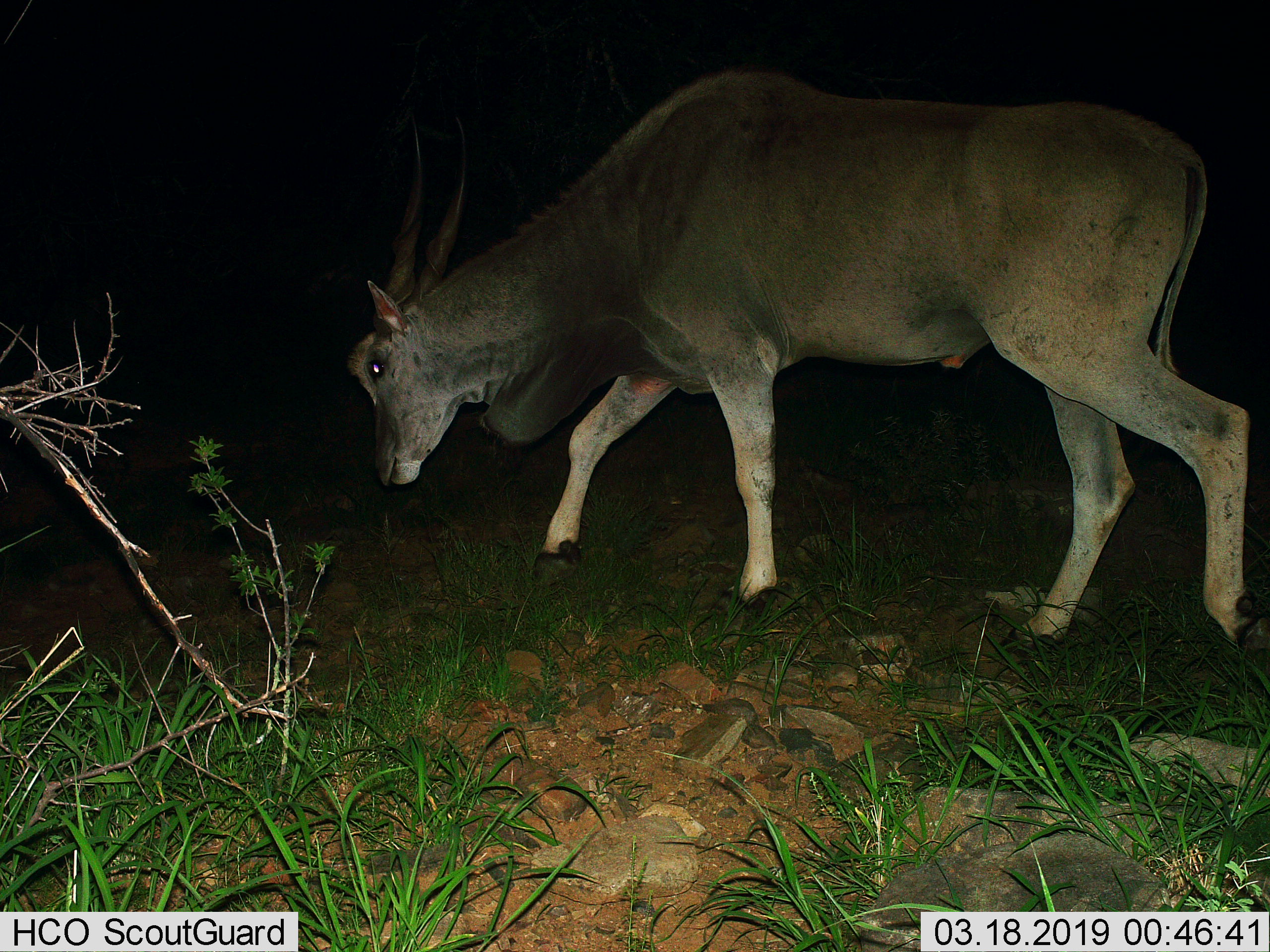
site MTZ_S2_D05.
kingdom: Animalia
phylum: Chordata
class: Mammalia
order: Artiodactyla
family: Bovidae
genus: Tragelaphus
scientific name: Tragelaphus oryx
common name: eland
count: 1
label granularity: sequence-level